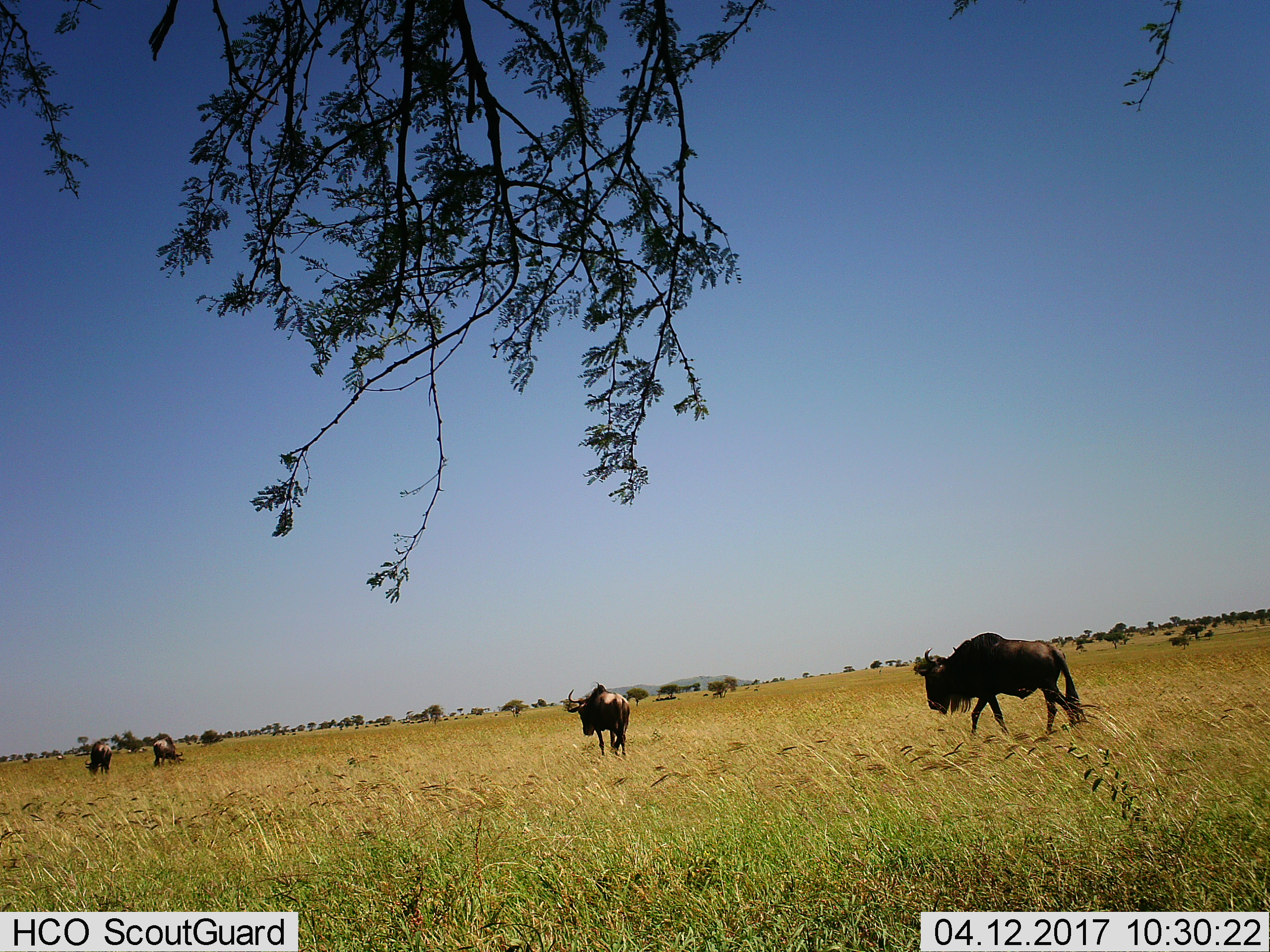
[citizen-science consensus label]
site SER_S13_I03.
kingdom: Animalia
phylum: Chordata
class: Mammalia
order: Artiodactyla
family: Bovidae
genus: Connochaetes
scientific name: Connochaetes taurinus taurinus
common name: blue wildebeest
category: wildebeestblue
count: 4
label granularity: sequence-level